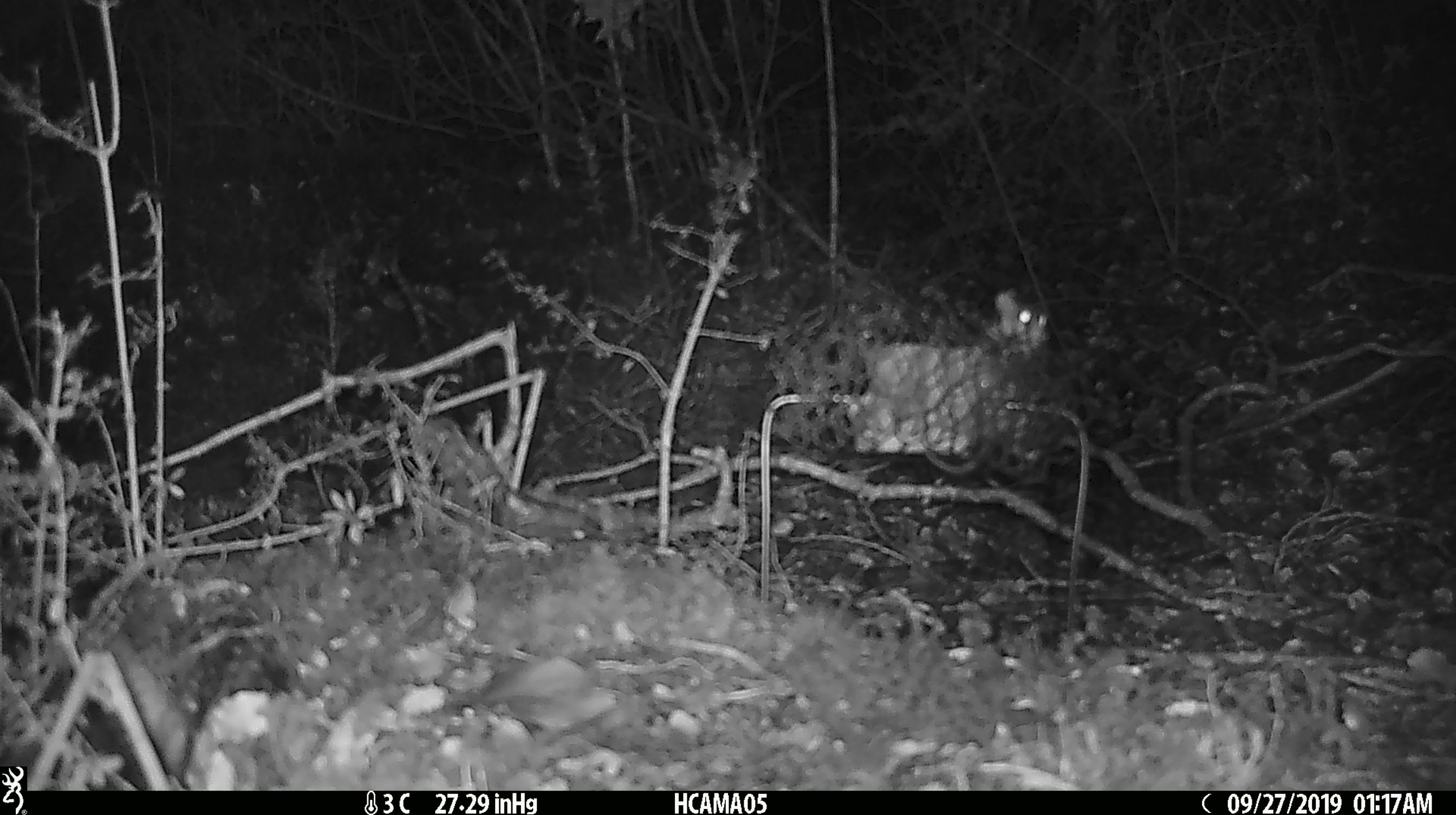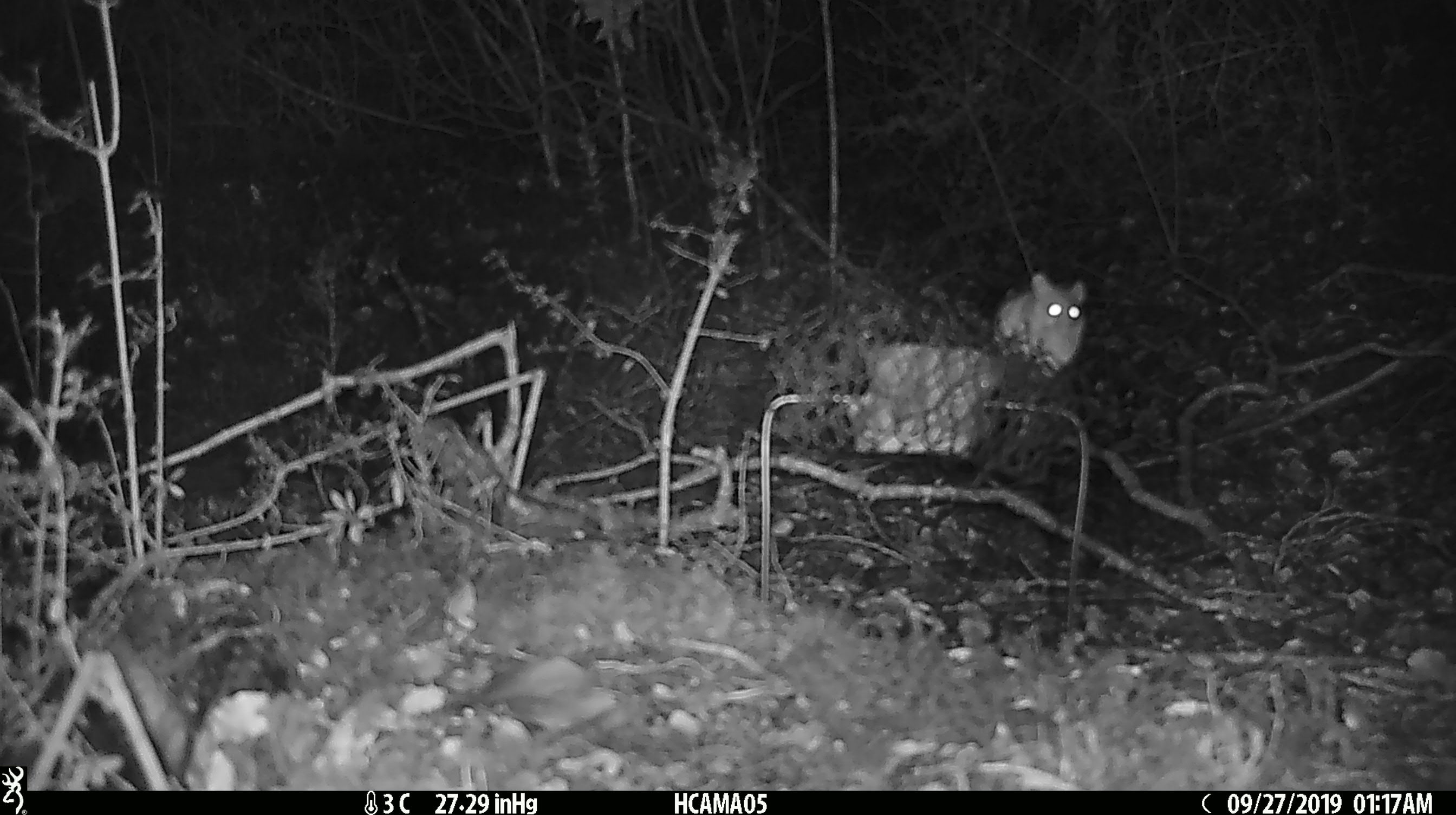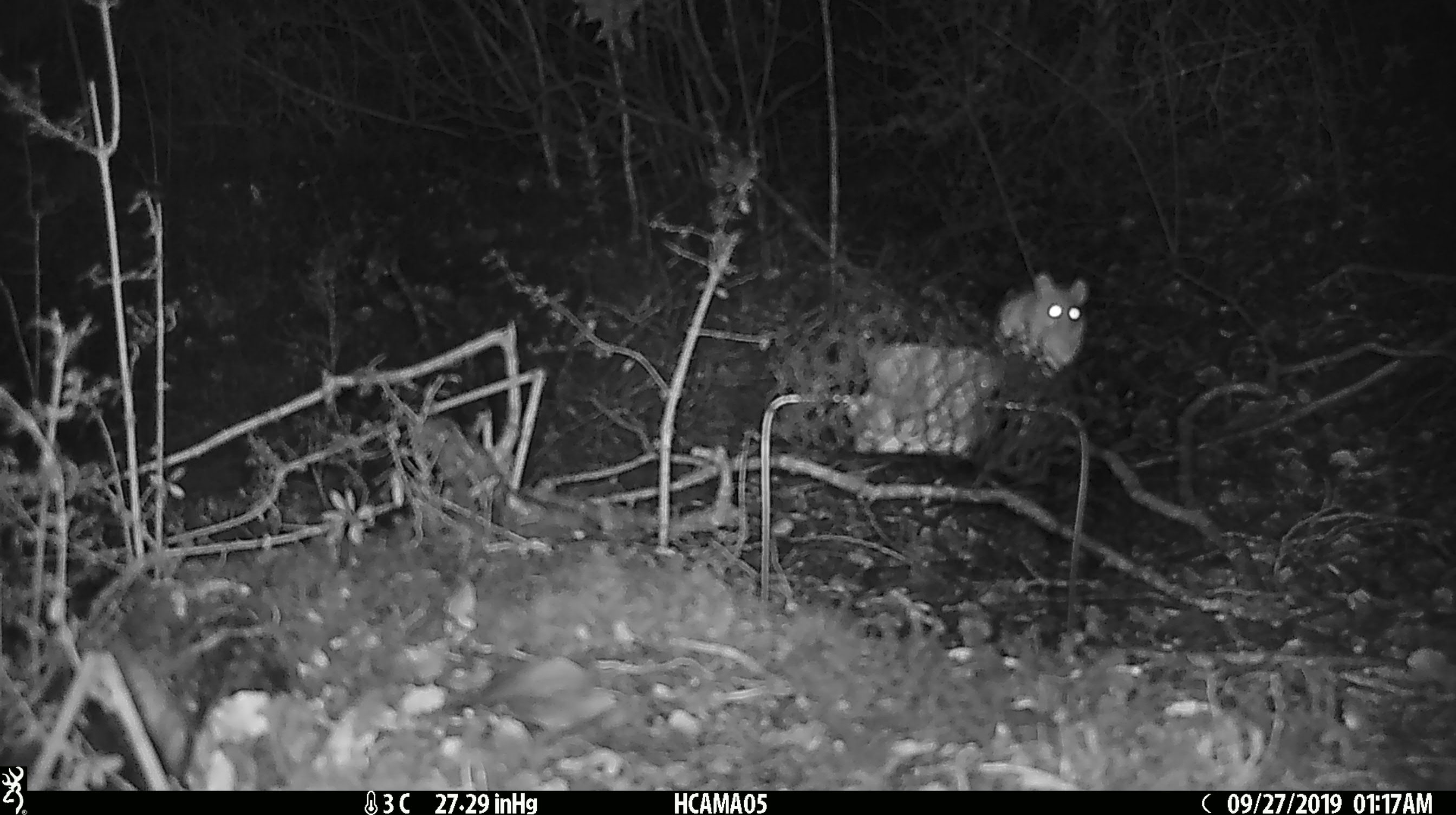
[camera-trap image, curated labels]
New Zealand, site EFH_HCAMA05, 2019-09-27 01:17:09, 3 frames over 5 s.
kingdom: Animalia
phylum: Chordata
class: Mammalia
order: Rodentia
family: Muridae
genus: Mus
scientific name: Mus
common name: mouse